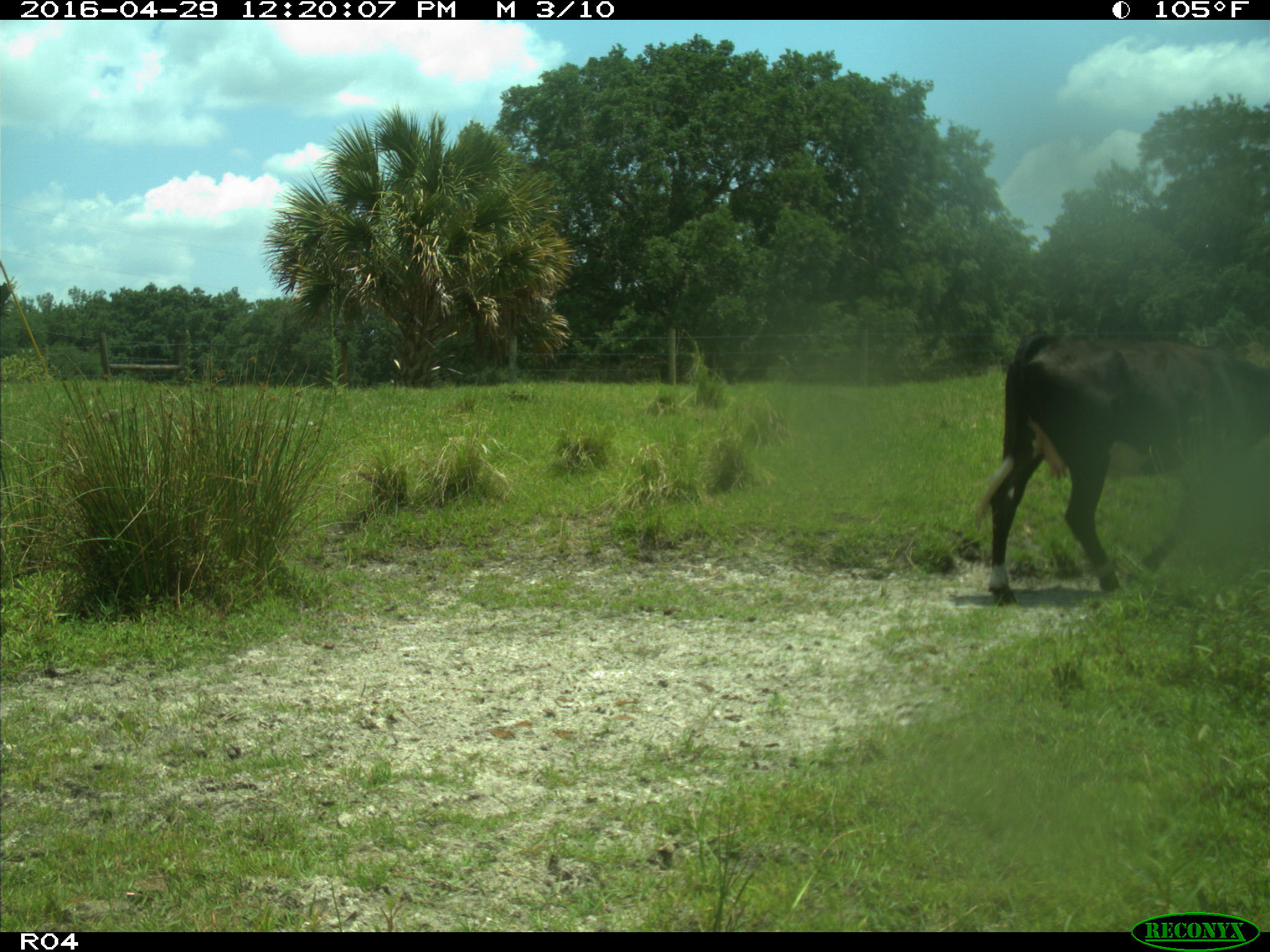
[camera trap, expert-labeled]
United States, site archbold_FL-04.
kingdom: Animalia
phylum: Chordata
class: Mammalia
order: Artiodactyla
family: Bovidae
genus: Bos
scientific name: Bos taurus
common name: domestic cow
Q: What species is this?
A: Bos taurus (domestic cow).